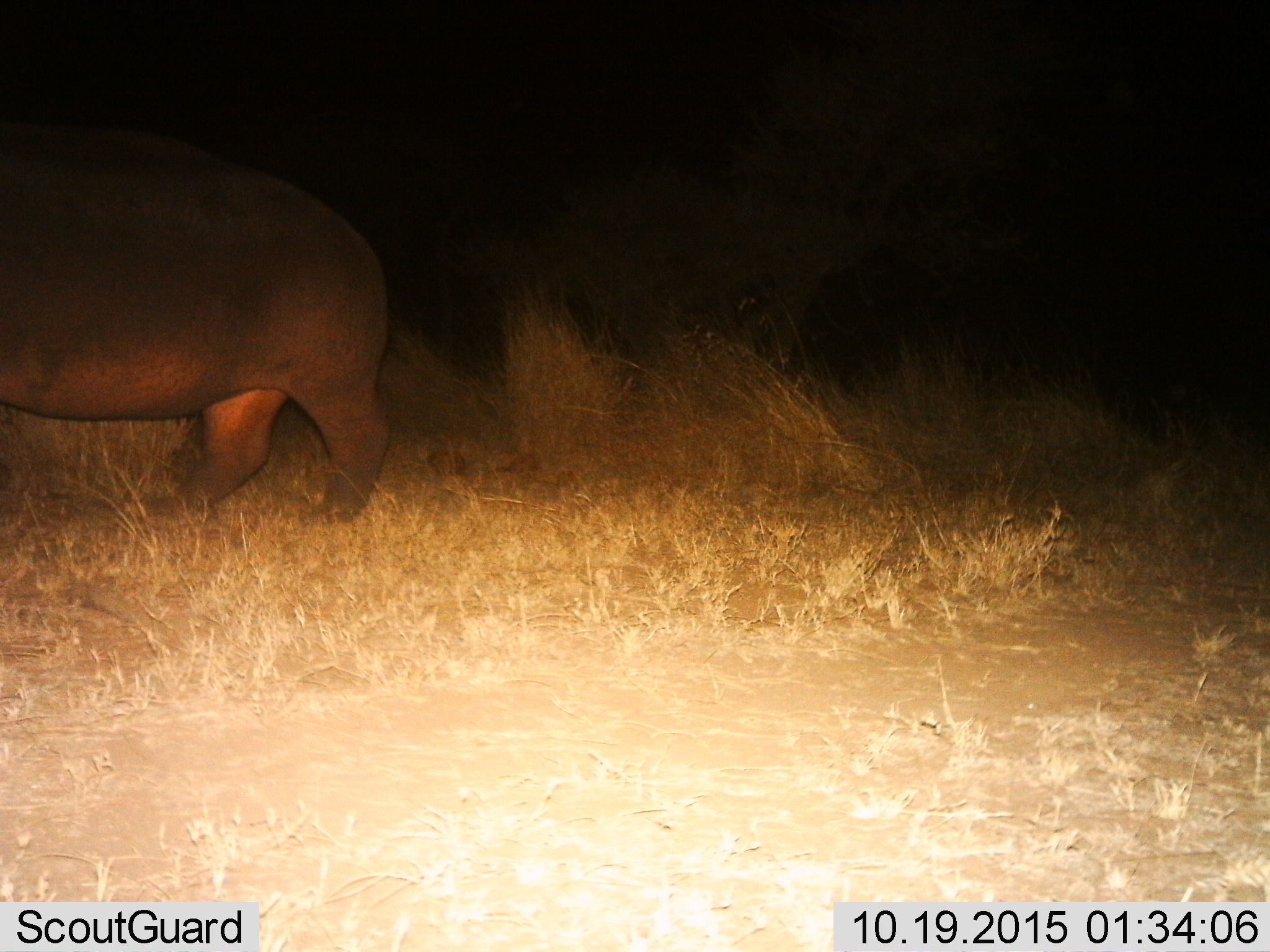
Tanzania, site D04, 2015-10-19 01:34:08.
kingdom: Animalia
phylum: Chordata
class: Mammalia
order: Artiodactyla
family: Hippopotamidae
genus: Hippopotamus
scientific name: Hippopotamus amphibius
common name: hippopotamus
Hippopotamus (Hippopotamus amphibius), count 1. Behavior (volunteer vote fractions): standing 53%, resting 0%, moving 47%, interacting 0%. Young present (vote fraction): 0%. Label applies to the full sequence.